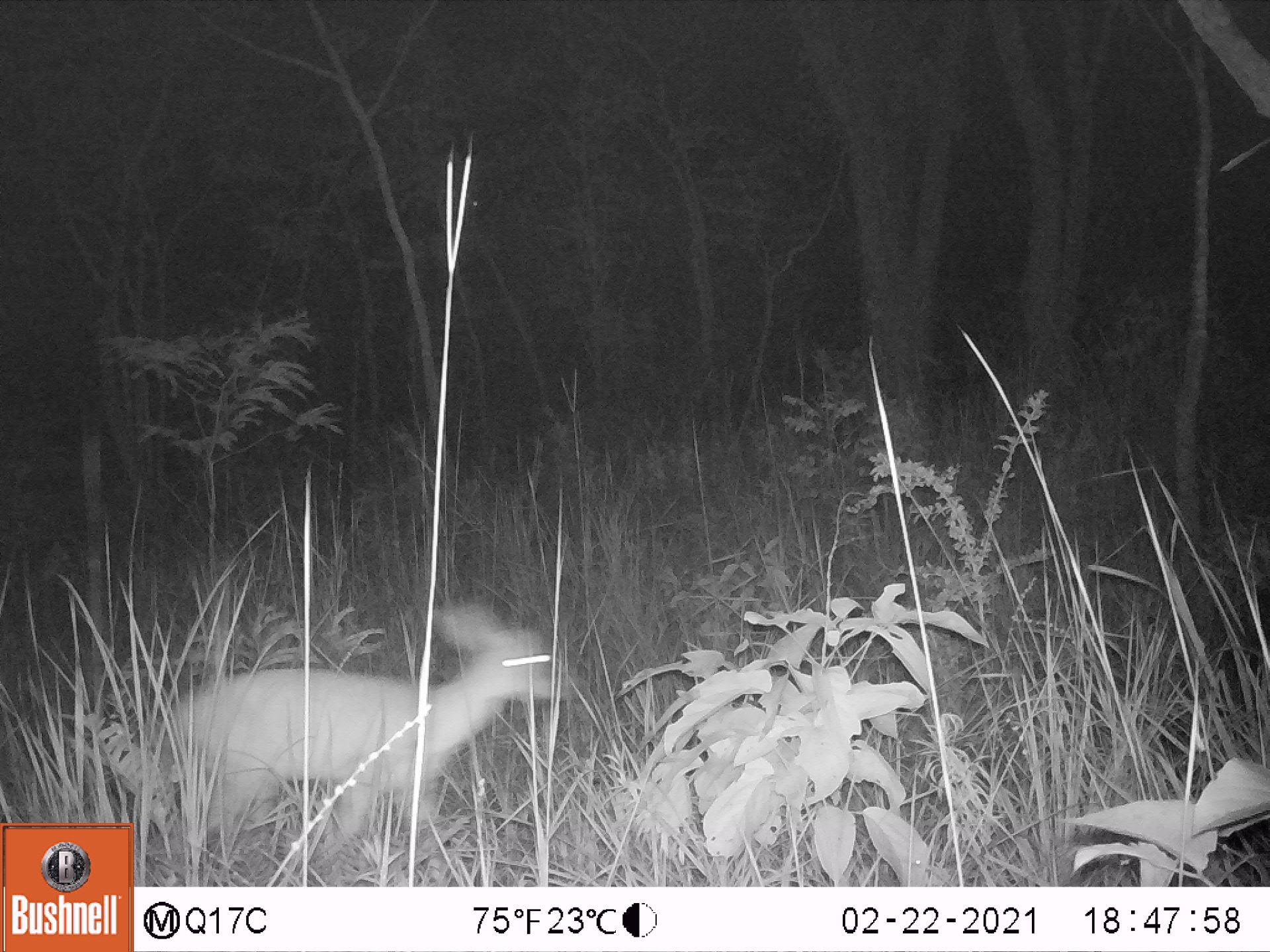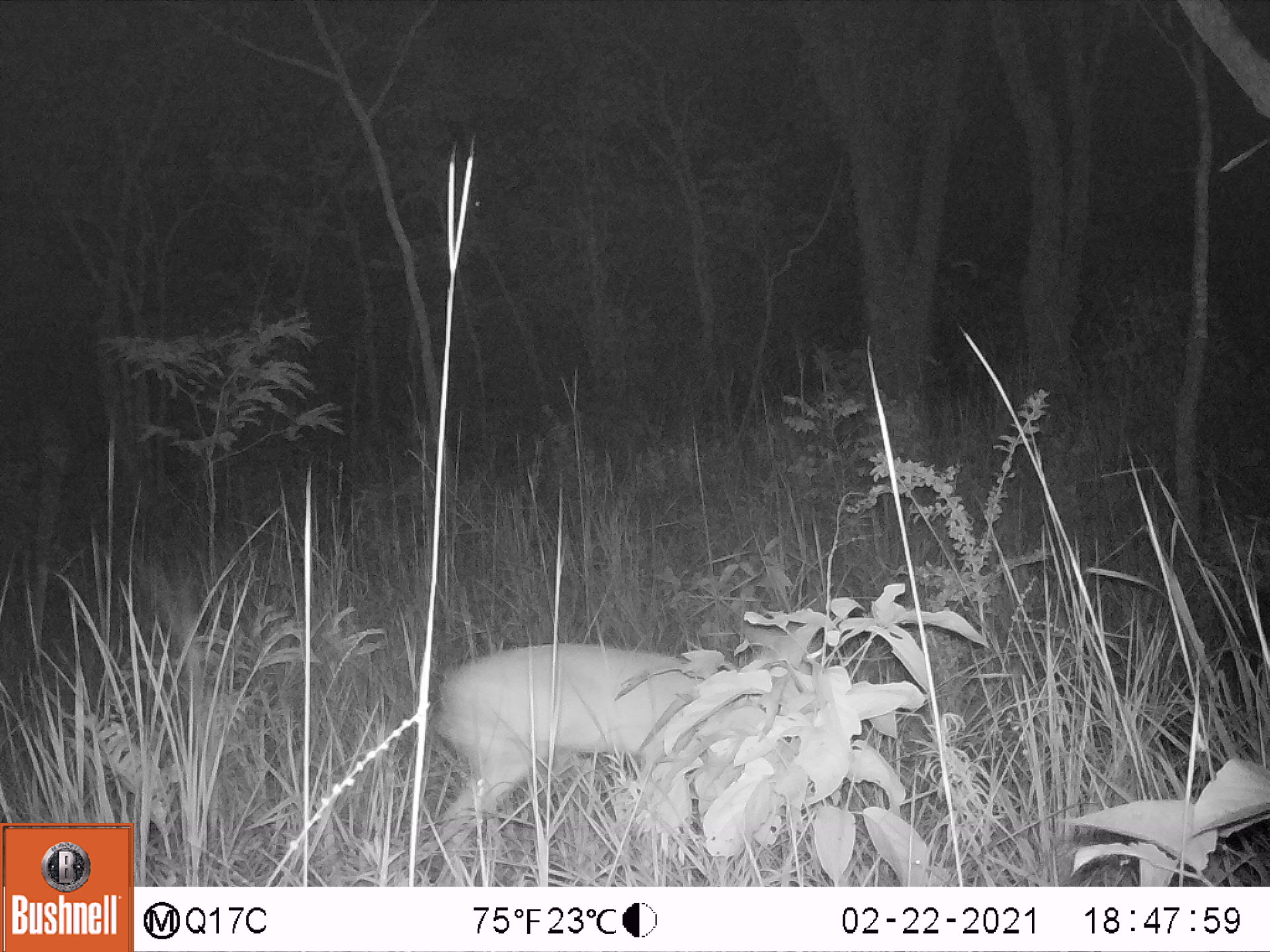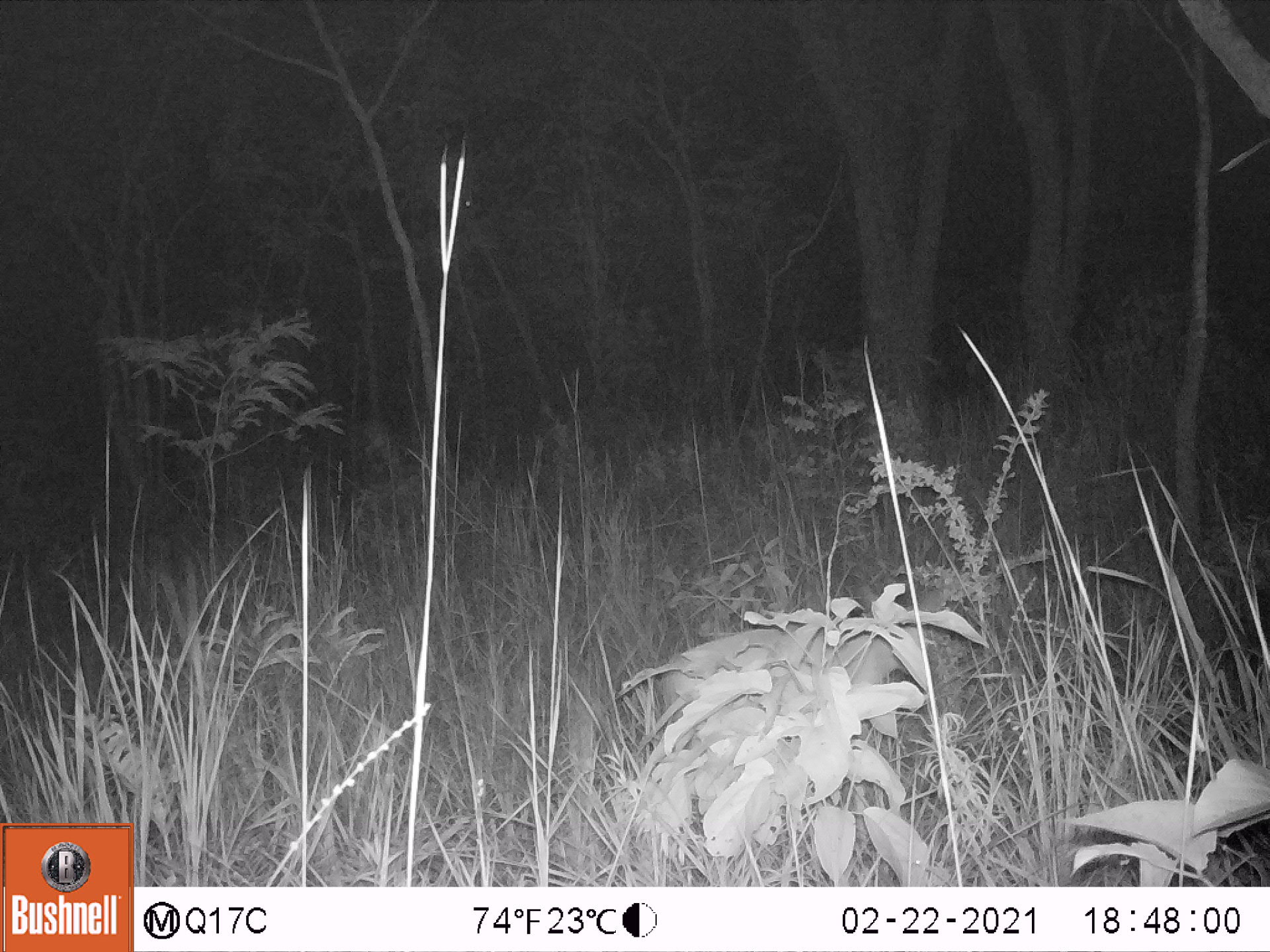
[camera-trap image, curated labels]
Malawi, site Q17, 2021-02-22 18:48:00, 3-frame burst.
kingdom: Animalia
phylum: Chordata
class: Mammalia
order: Artiodactyla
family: Bovidae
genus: Sylvicapra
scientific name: Sylvicapra grimmia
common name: common duiker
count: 1